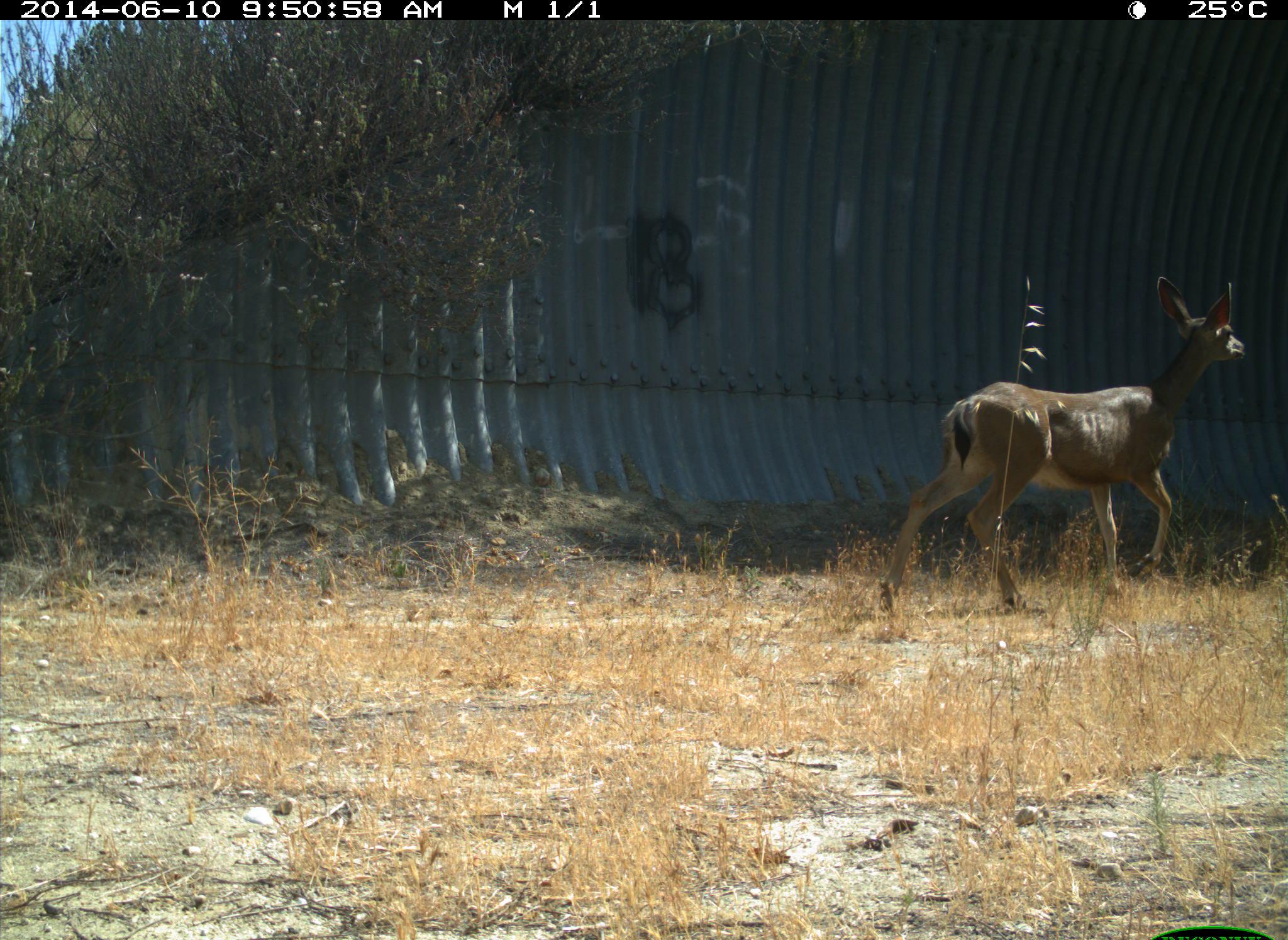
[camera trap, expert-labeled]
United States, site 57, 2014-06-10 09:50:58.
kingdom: Animalia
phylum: Chordata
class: Mammalia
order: Artiodactyla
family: Cervidae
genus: Odocoileus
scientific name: Odocoileus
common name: deer